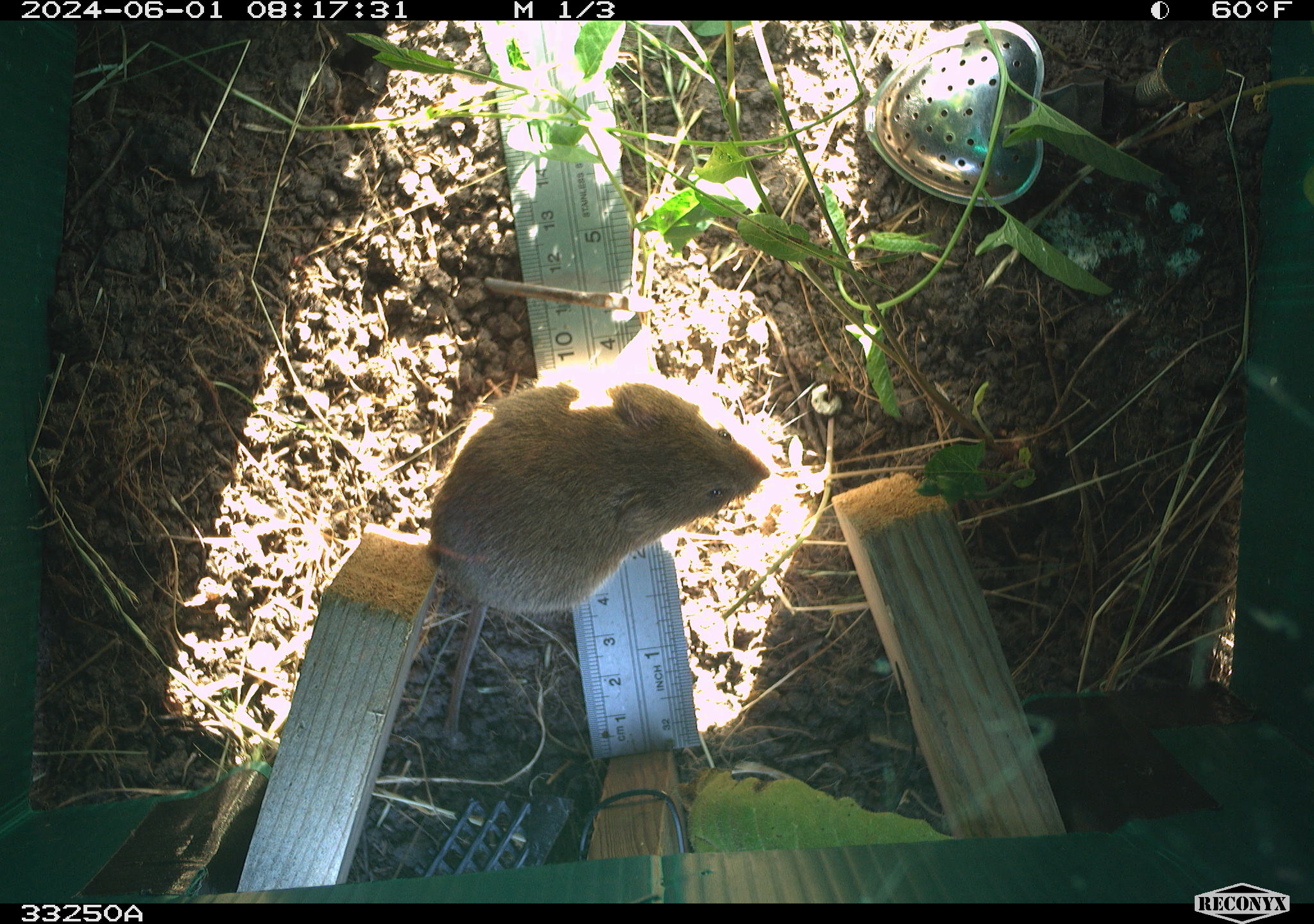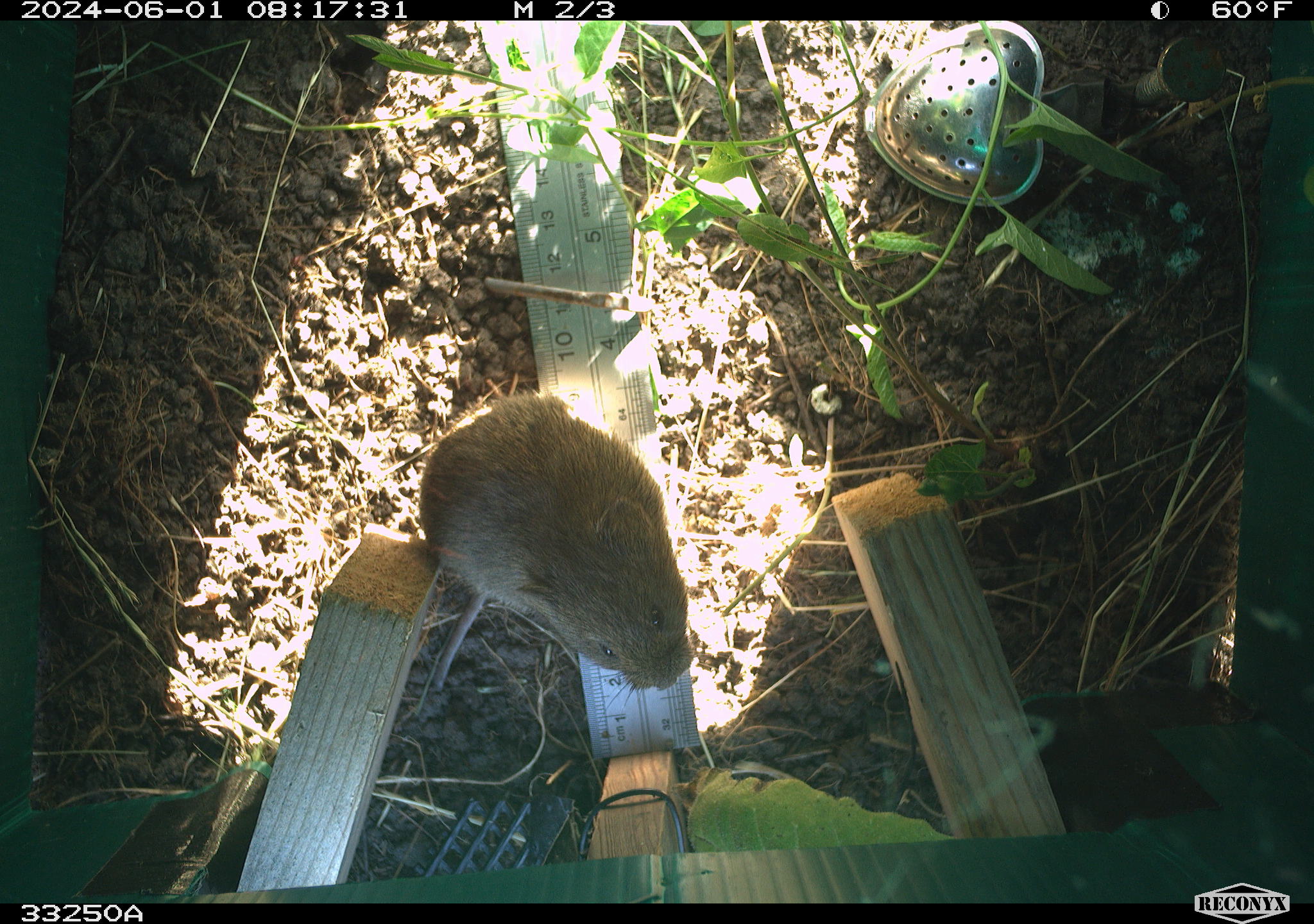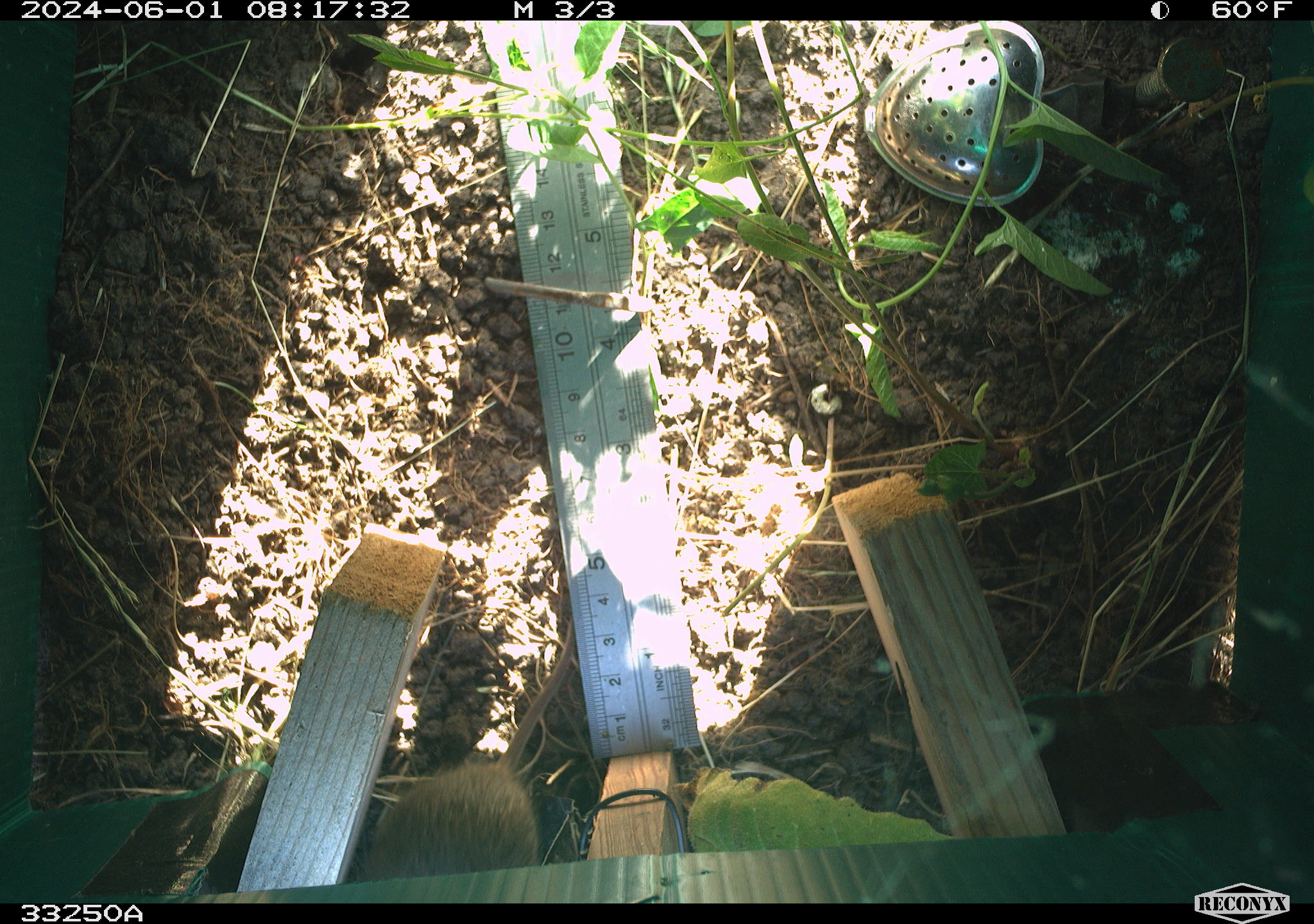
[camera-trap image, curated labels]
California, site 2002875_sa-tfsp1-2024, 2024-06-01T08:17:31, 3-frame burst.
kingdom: Animalia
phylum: Chordata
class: Mammalia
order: Rodentia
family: Cricetidae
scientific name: Arvicolinae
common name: voles, lemmings, and muskrats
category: arvicolinae subfamily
Arvicolinae subfamily (voles, lemmings, and muskrats) (Arvicolinae).